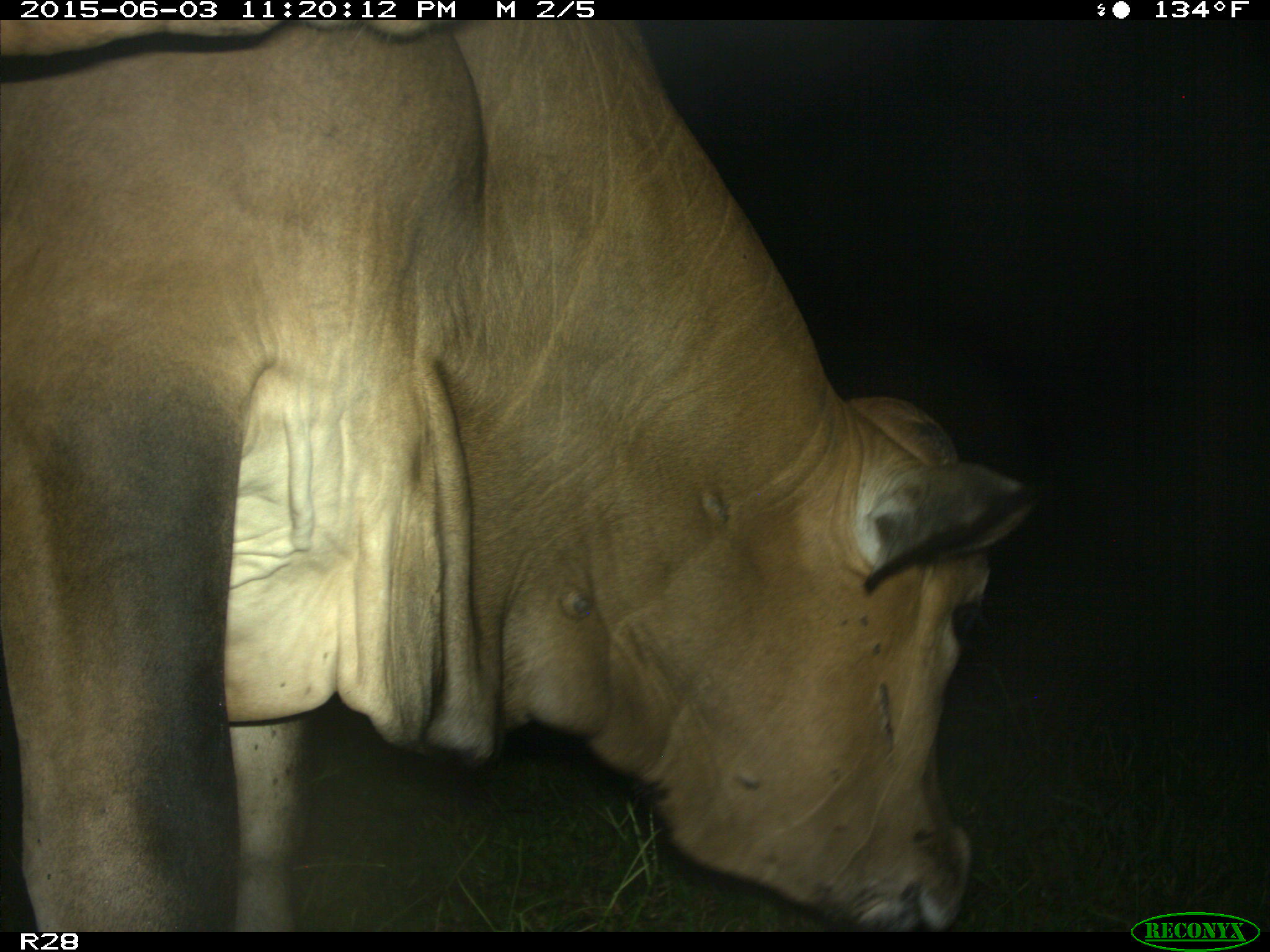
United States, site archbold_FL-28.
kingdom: Animalia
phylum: Chordata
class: Mammalia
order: Artiodactyla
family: Bovidae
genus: Bos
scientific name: Bos taurus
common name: domestic cow